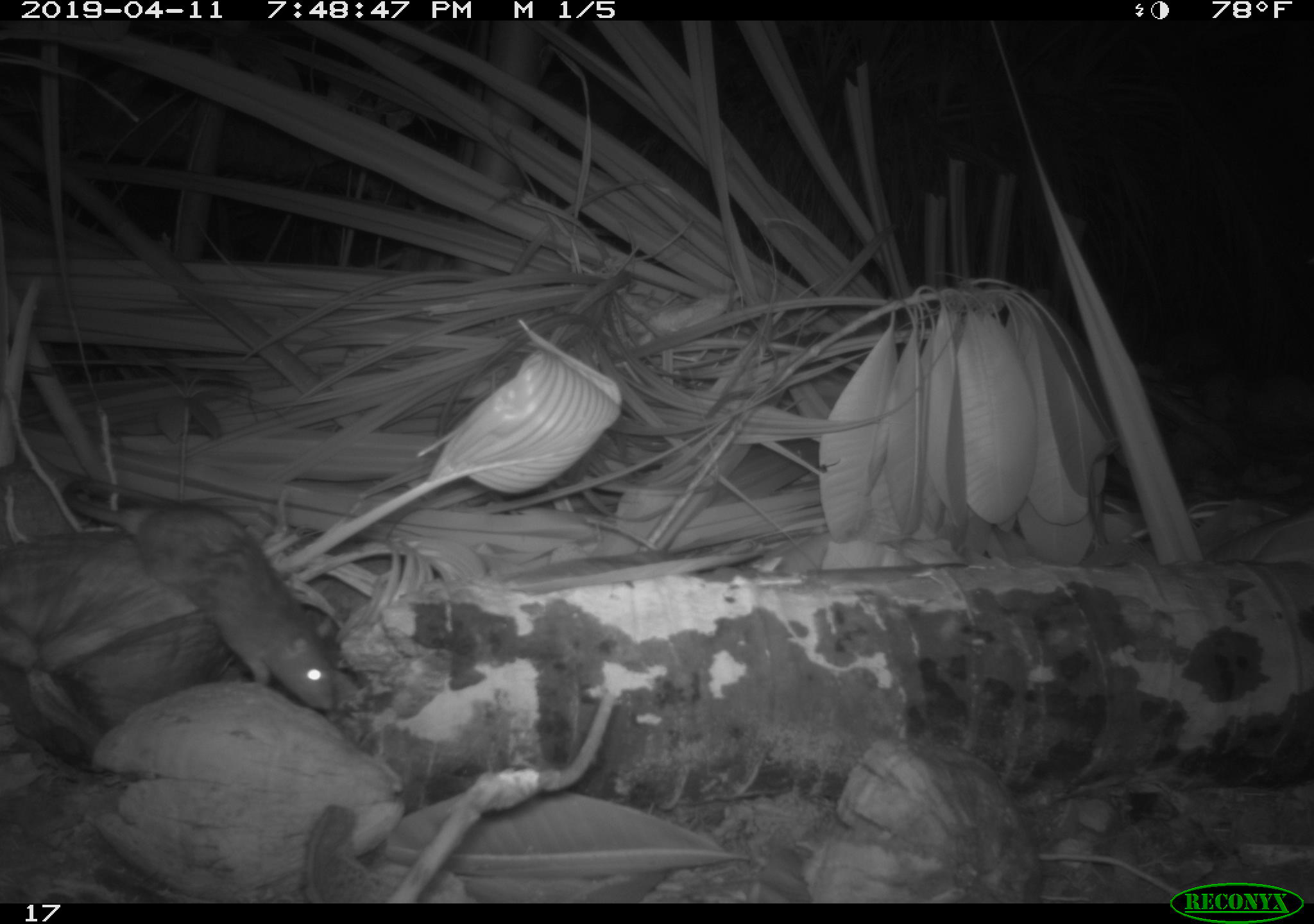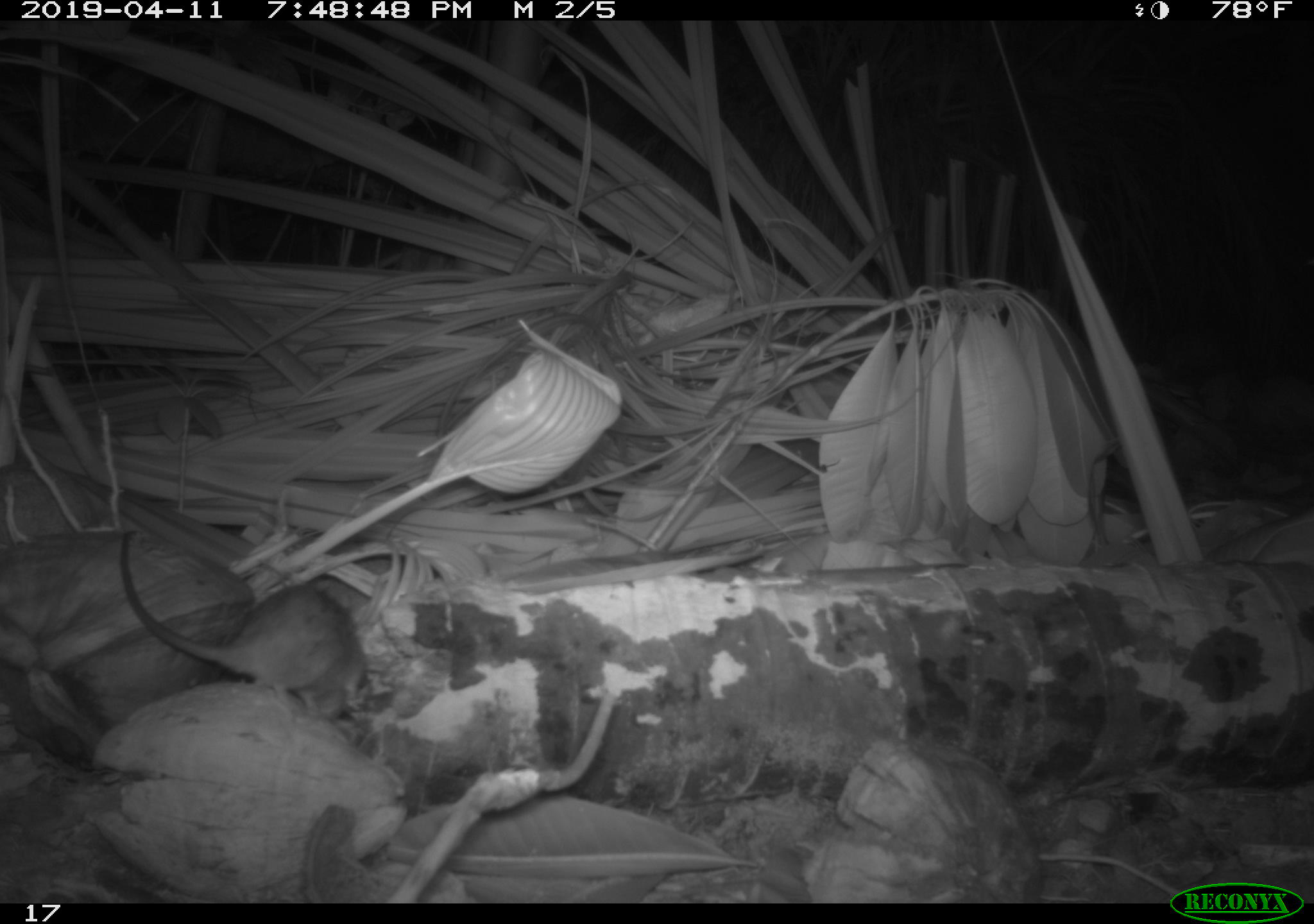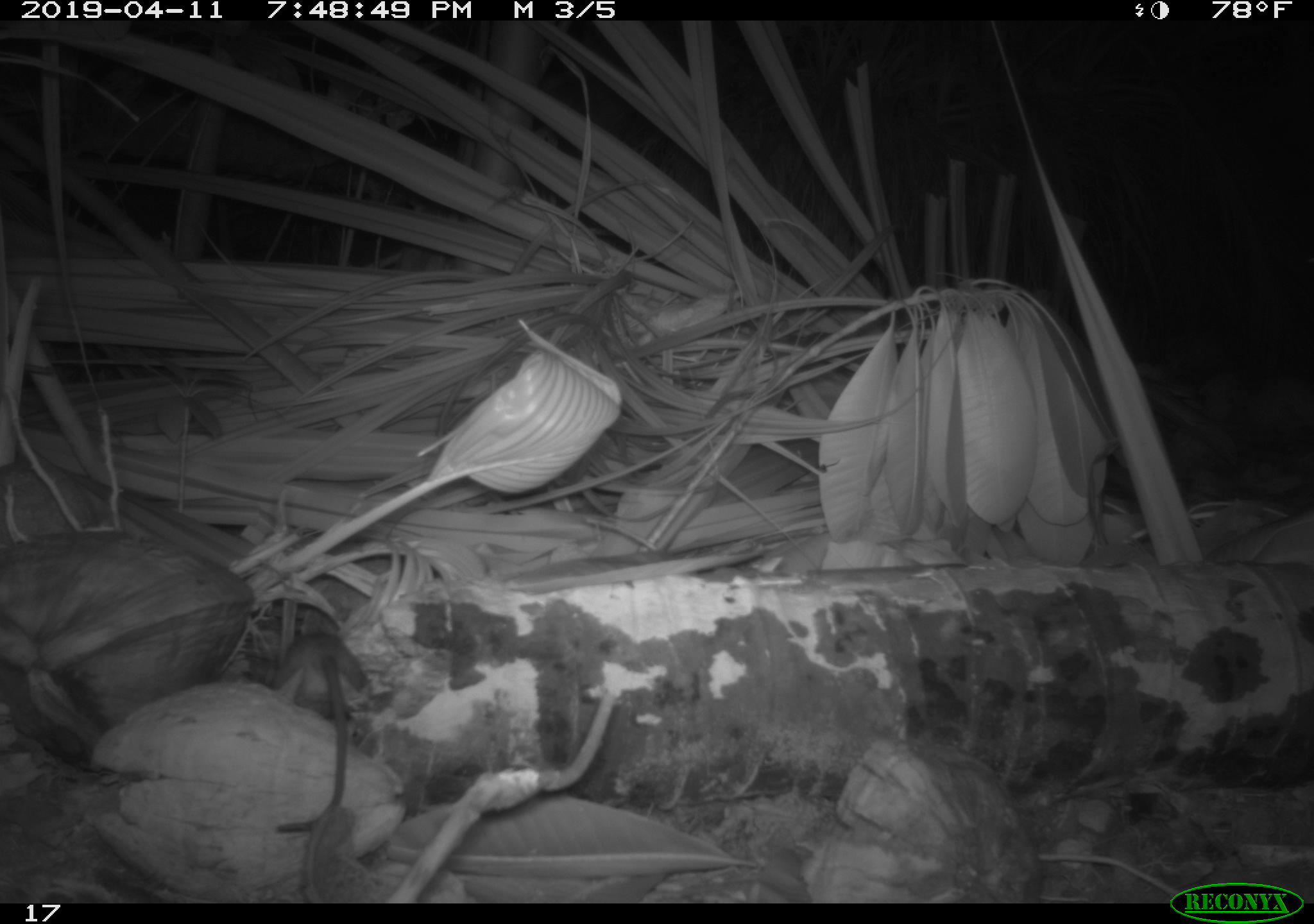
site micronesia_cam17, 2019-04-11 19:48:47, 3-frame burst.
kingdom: Animalia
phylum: Chordata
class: Mammalia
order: Rodentia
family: Muridae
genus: Rattus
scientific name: Rattus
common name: rat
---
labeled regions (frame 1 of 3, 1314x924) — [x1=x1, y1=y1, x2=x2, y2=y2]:
rat: [x1=20, y1=474, x2=340, y2=734]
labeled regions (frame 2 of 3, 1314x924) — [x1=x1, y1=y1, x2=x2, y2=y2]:
rat: [x1=106, y1=530, x2=368, y2=723]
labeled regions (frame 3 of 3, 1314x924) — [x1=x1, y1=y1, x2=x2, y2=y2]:
rat: [x1=270, y1=624, x2=362, y2=889]